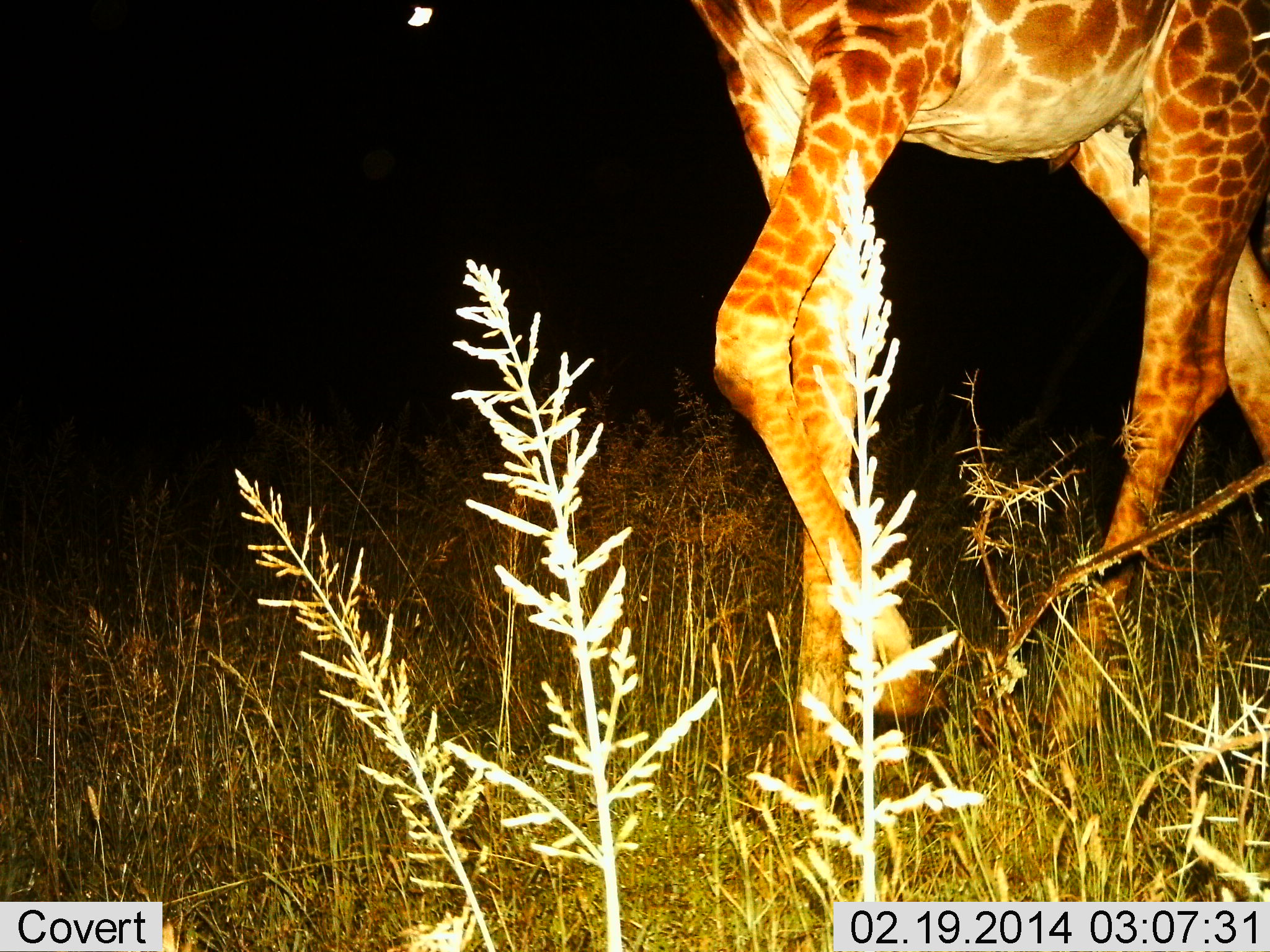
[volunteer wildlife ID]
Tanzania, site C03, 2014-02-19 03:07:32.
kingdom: Animalia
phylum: Chordata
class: Mammalia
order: Artiodactyla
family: Giraffidae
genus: Giraffa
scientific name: Giraffa camelopardalis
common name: giraffe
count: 1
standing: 18%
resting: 0%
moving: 91%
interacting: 0%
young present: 0%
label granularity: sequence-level